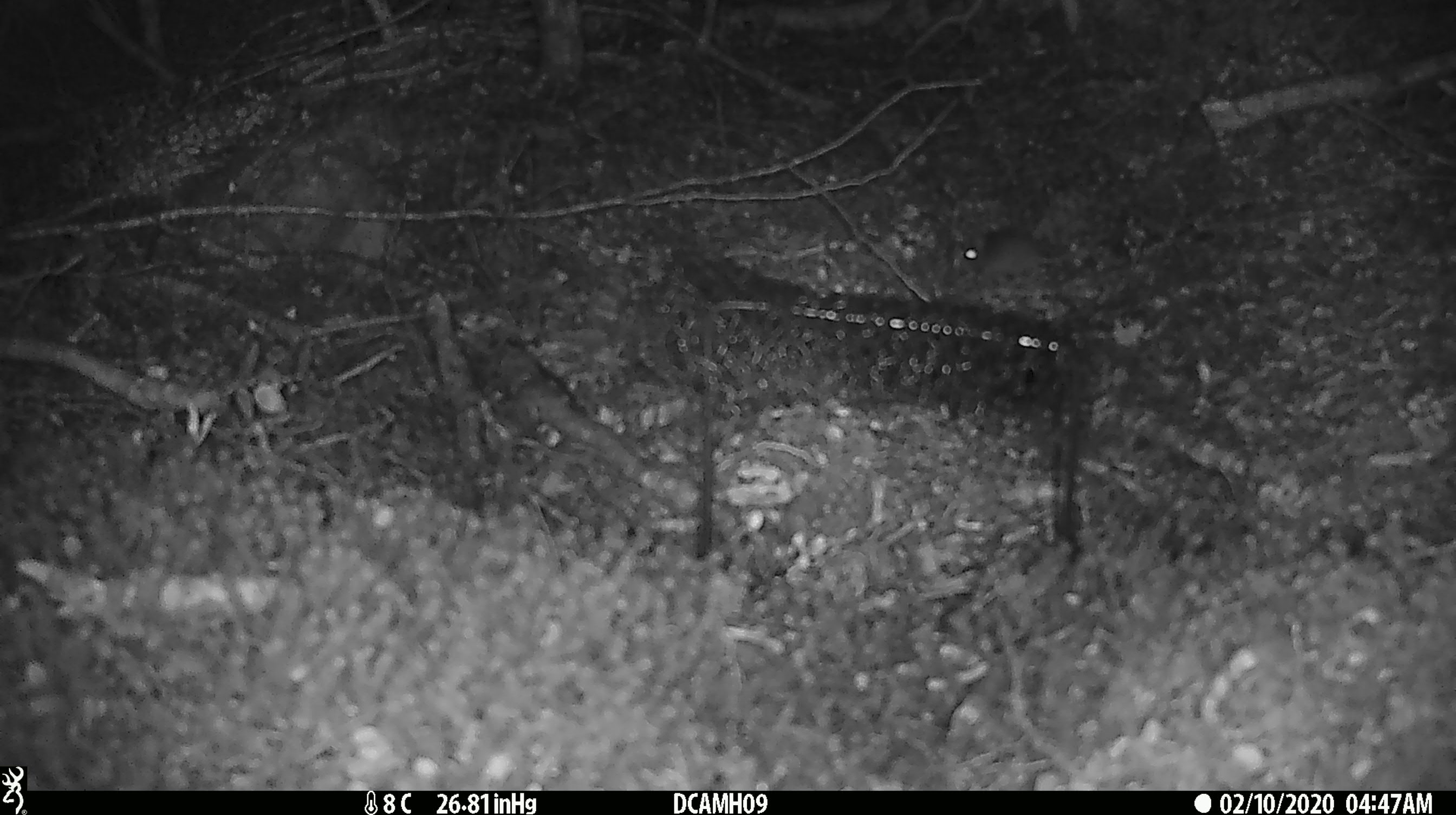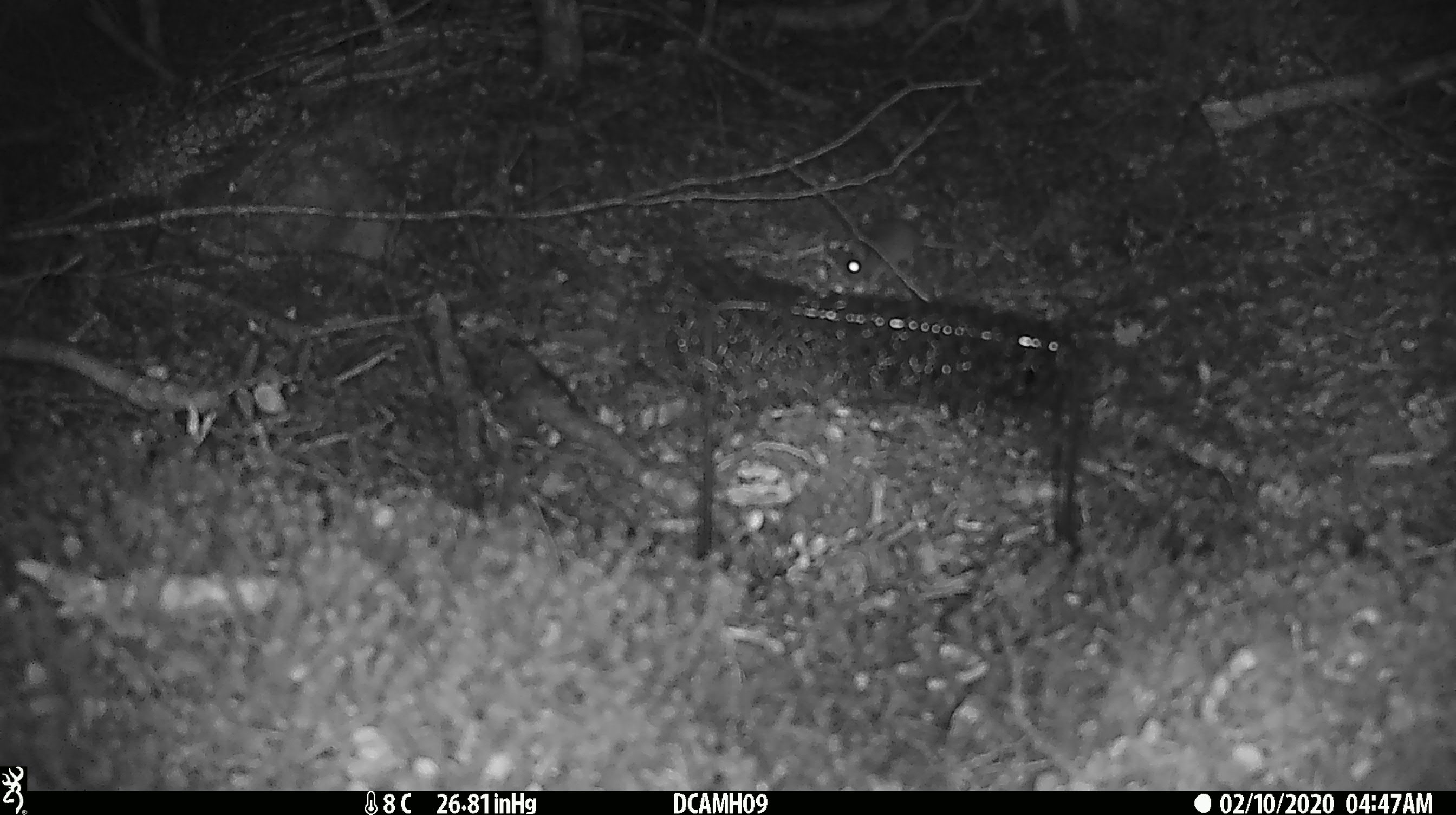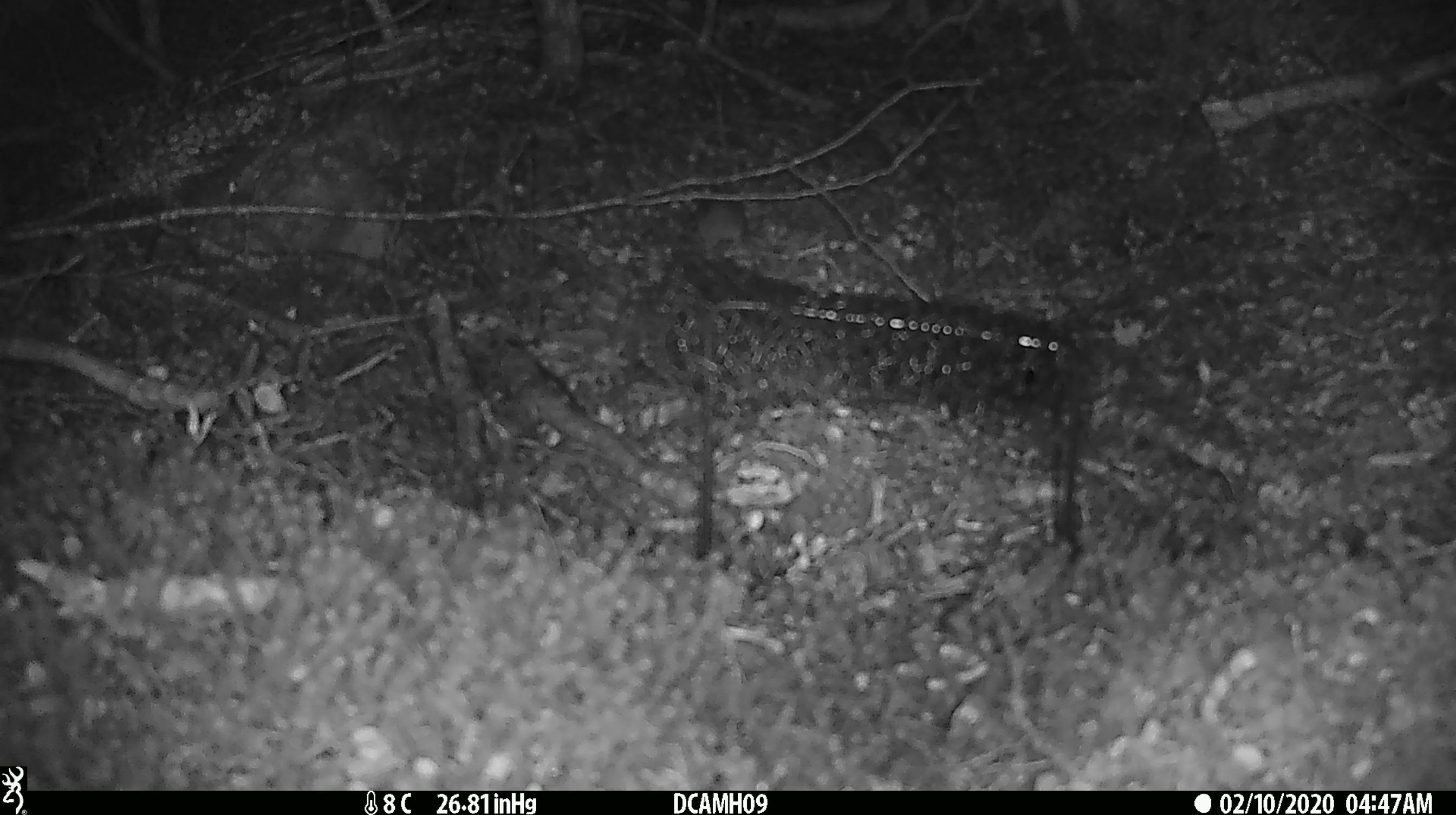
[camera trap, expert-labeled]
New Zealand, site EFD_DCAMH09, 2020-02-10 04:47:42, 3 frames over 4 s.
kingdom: Animalia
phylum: Chordata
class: Mammalia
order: Rodentia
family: Muridae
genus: Mus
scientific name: Mus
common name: mouse